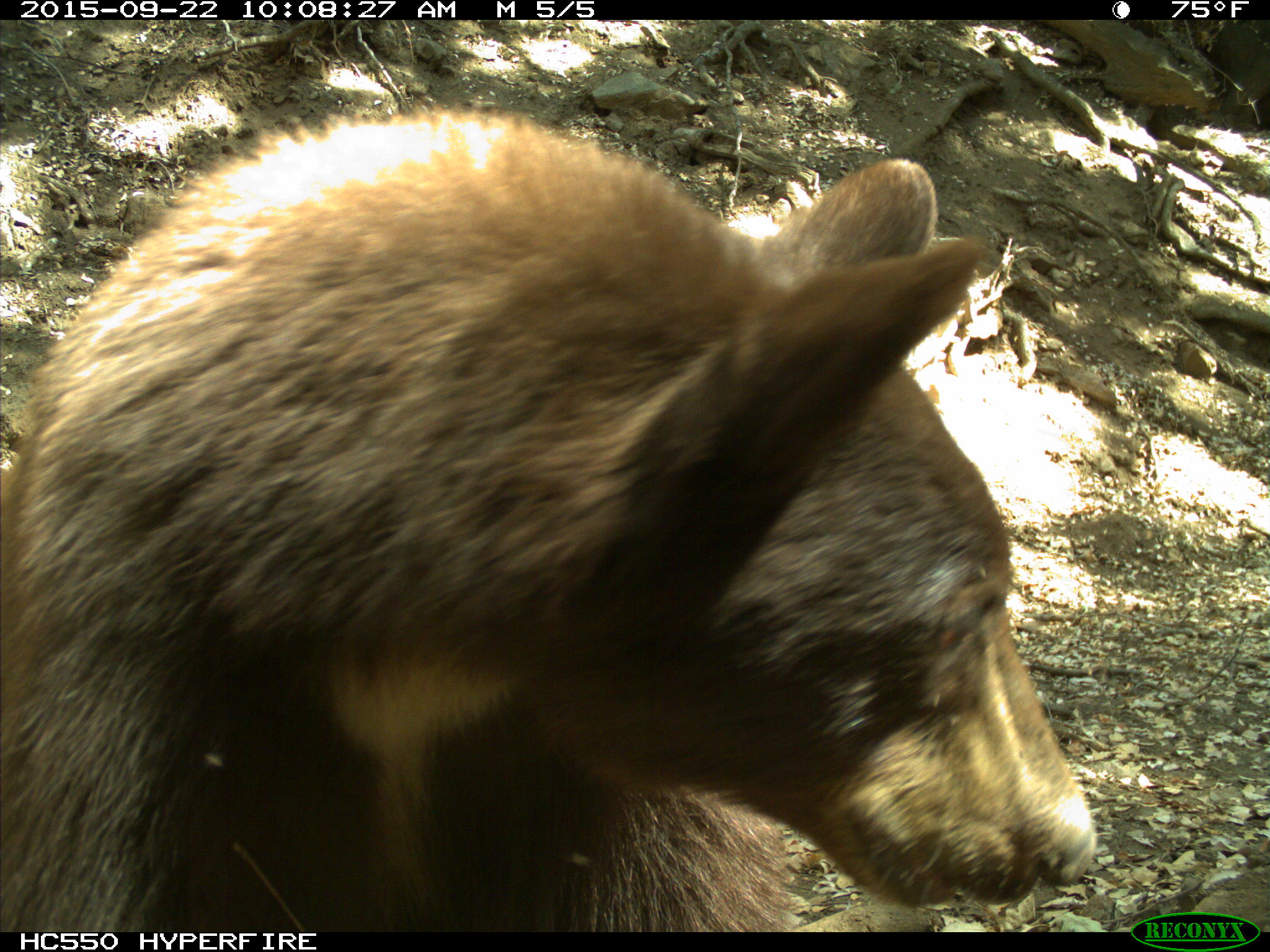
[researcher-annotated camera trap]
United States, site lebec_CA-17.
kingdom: Animalia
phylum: Chordata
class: Mammalia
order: Carnivora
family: Ursidae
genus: Ursus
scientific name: Ursus americanus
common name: american black bear